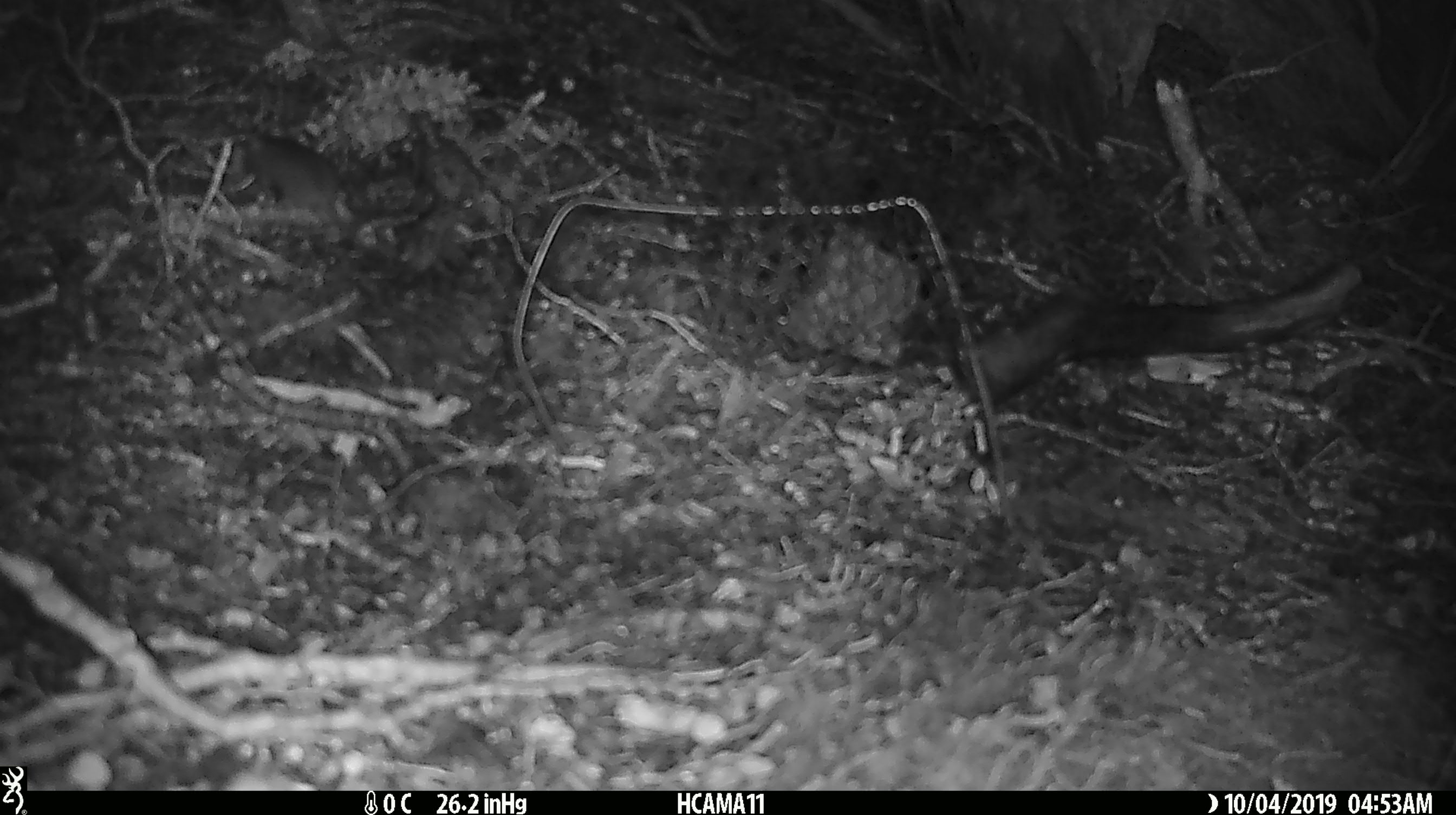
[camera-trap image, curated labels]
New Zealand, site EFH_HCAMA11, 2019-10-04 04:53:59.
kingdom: Animalia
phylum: Chordata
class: Mammalia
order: Rodentia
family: Muridae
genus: Mus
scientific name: Mus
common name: mouse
Mouse (Mus).